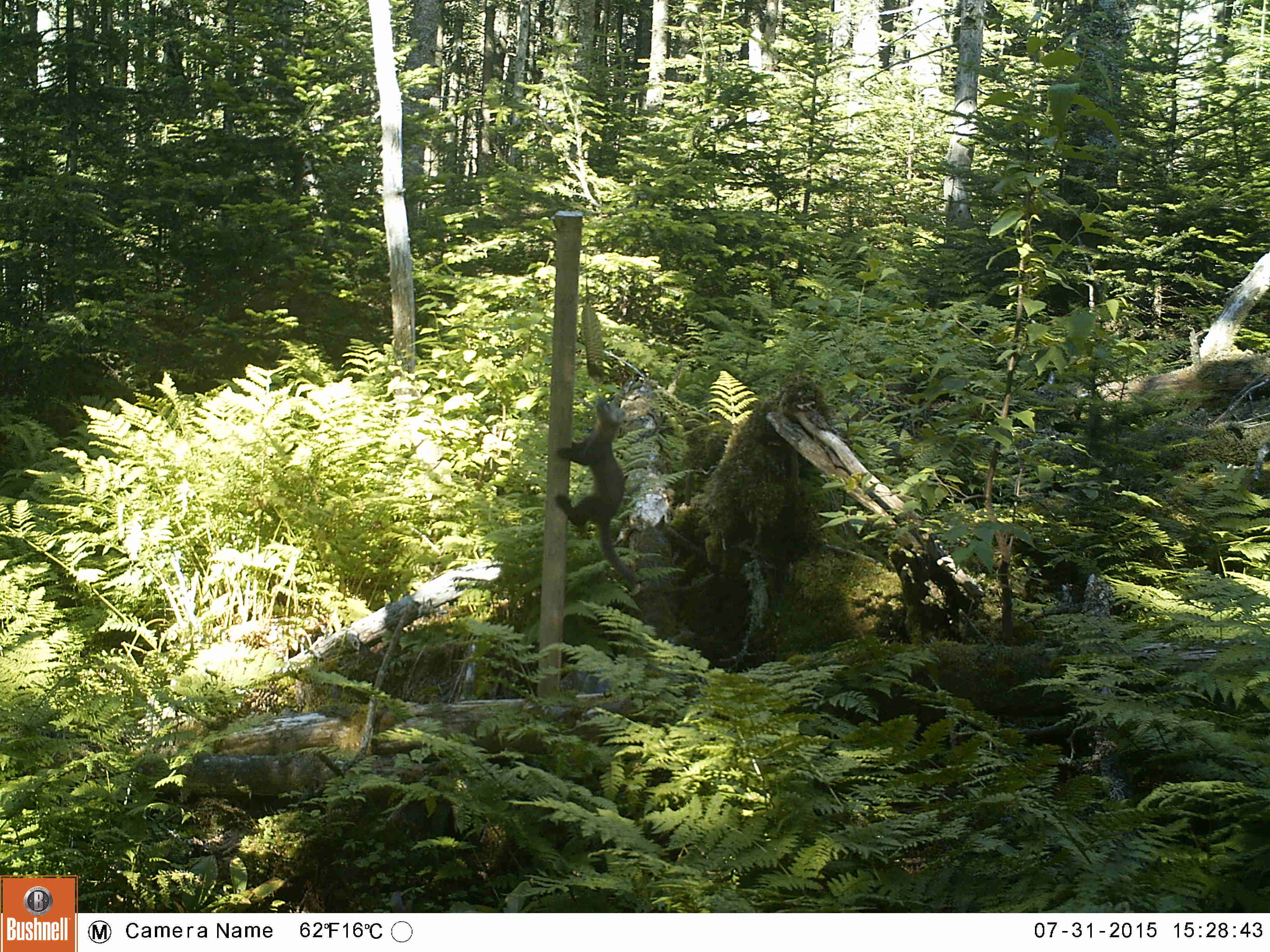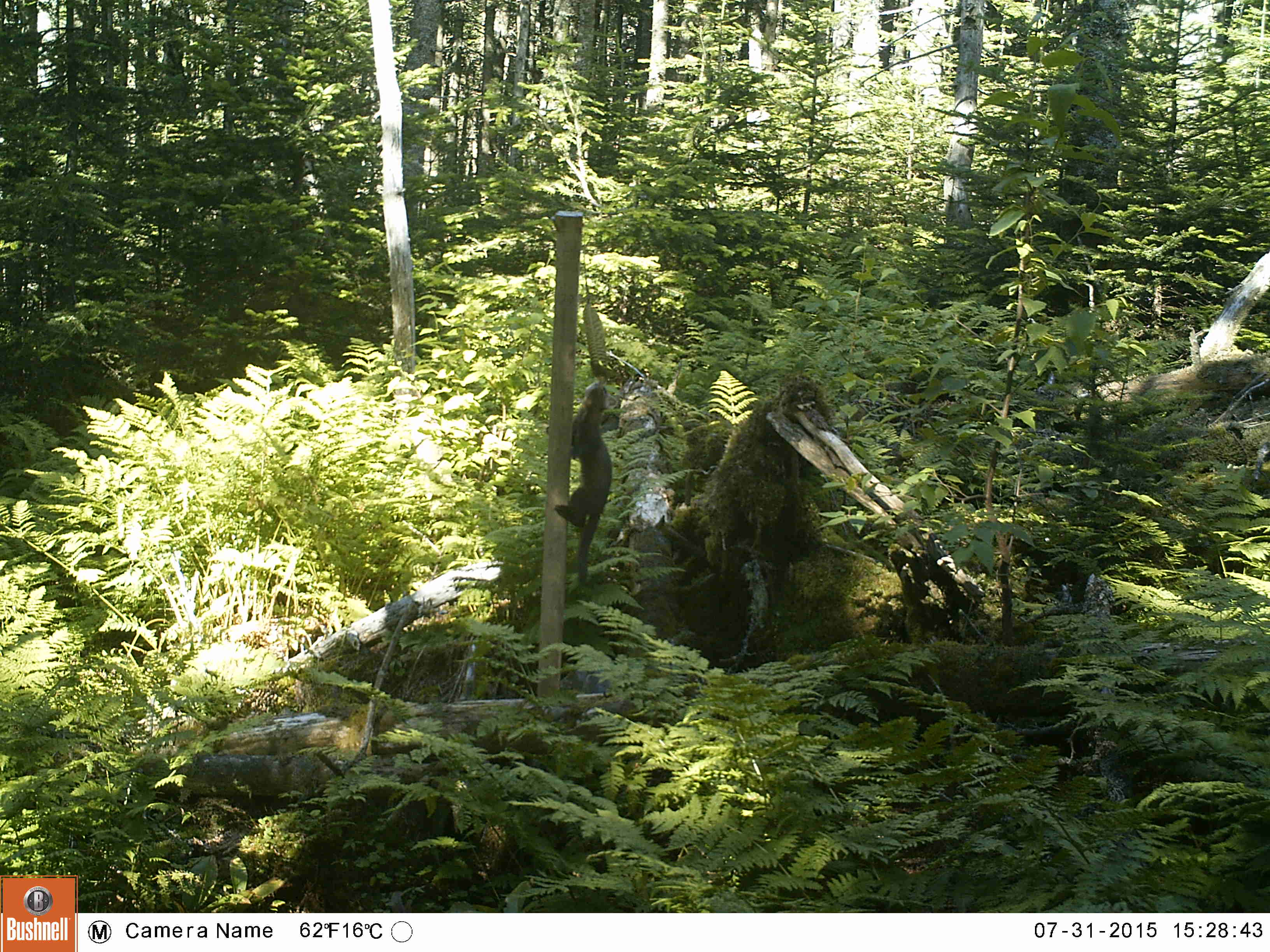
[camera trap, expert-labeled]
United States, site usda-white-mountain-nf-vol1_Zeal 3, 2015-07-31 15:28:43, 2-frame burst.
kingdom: Animalia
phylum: Chordata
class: Mammalia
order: Carnivora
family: Mustelidae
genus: Martes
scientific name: Martes americana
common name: american marten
American marten (Martes americana).